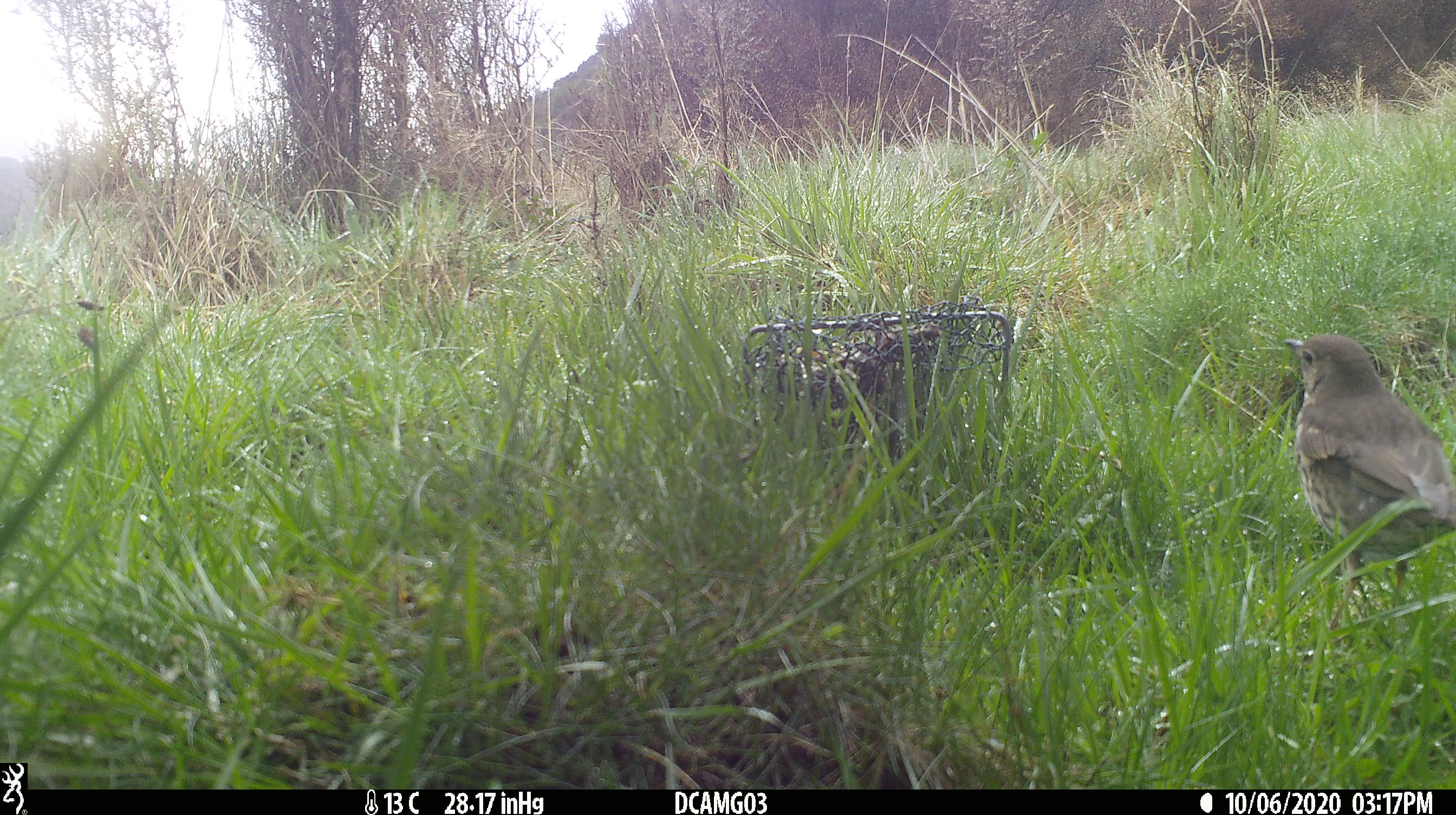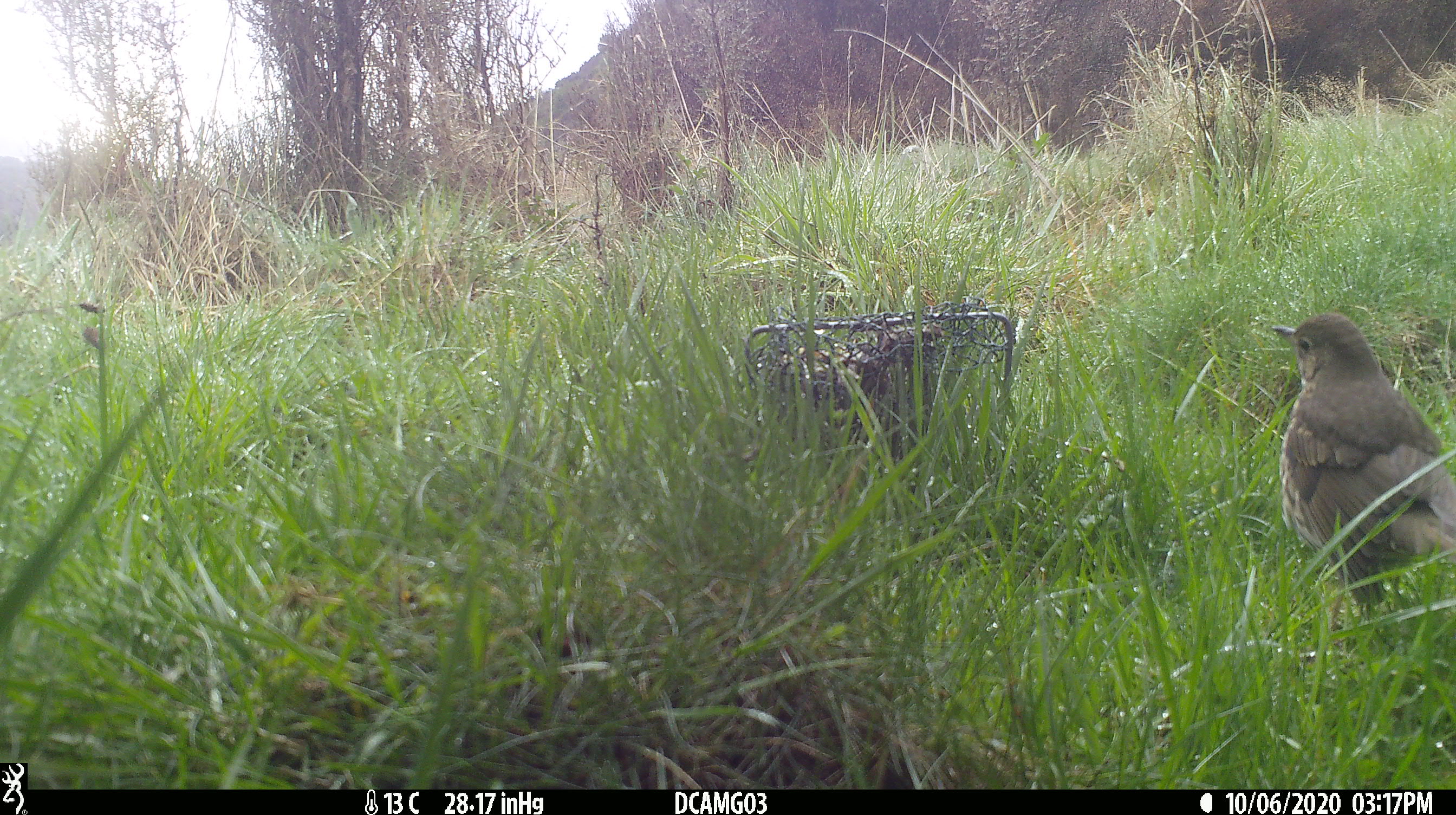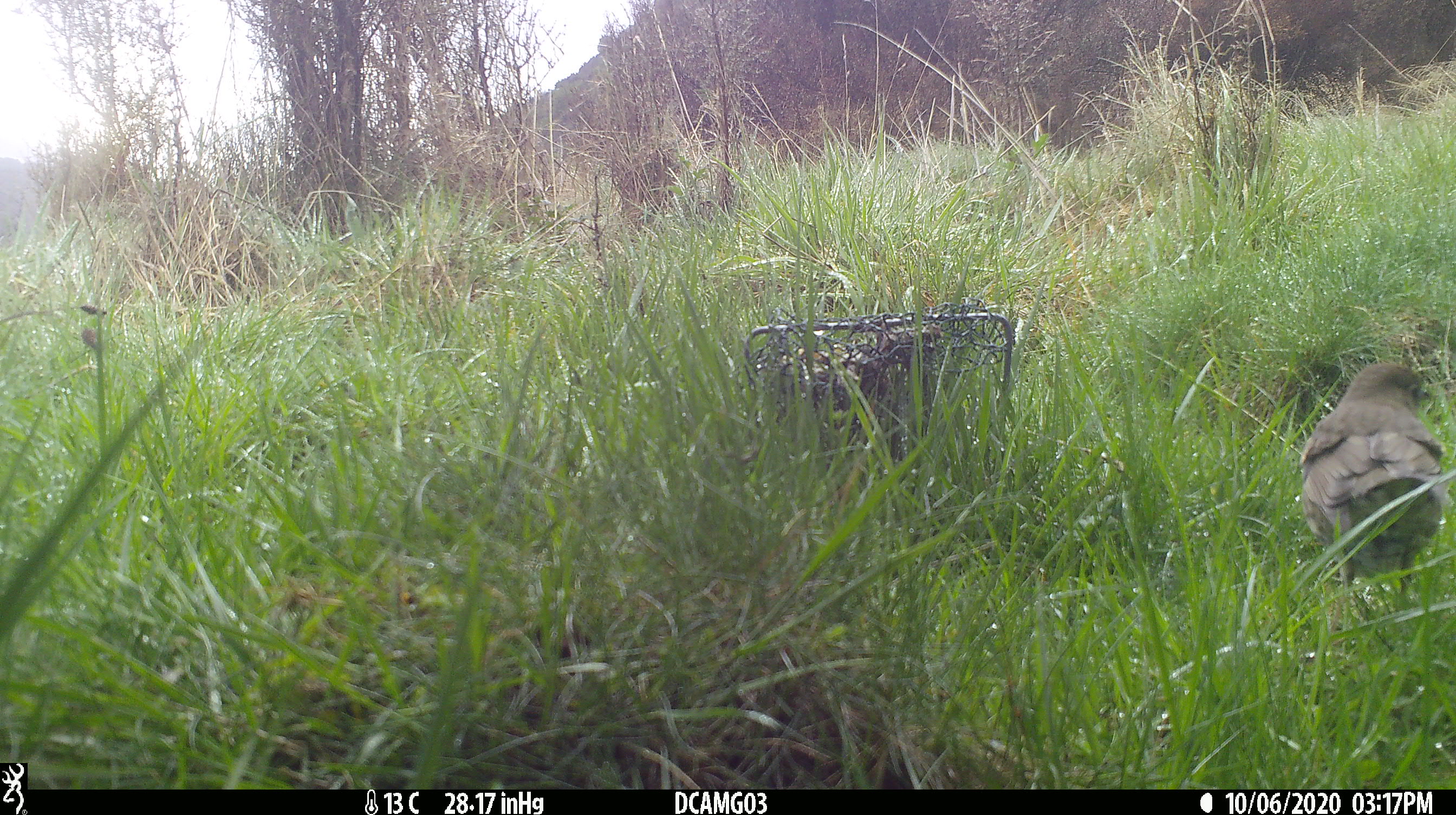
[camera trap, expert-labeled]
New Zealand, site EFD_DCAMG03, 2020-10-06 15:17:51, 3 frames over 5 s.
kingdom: Animalia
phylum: Chordata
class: Aves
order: Passeriformes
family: Turdidae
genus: Turdus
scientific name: Turdus philomelos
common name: song thrush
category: thrush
Thrush (song thrush) (Turdus philomelos).